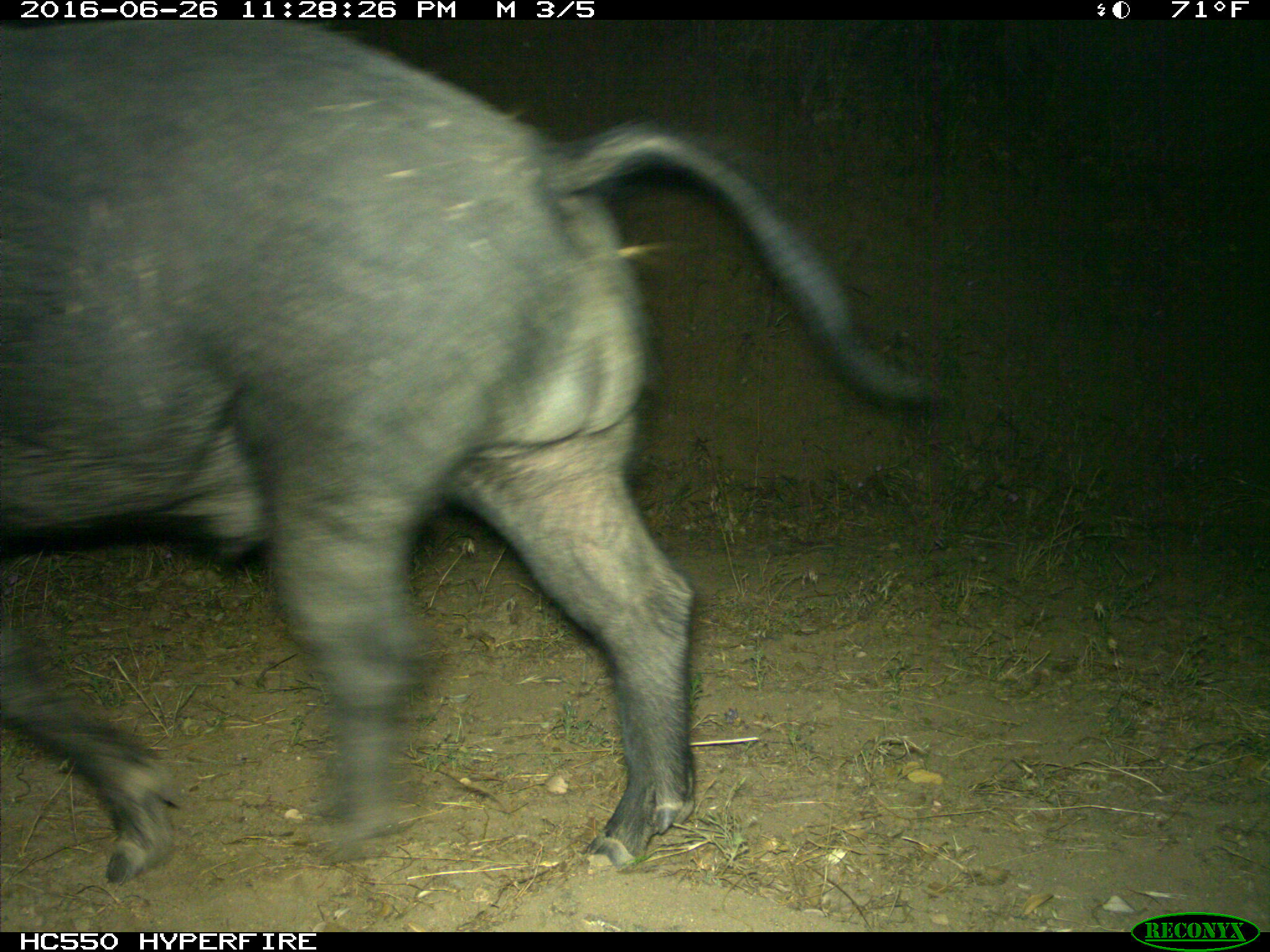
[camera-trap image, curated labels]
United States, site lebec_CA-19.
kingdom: Animalia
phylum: Chordata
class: Mammalia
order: Artiodactyla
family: Suidae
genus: Sus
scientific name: Sus scrofa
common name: wild boar